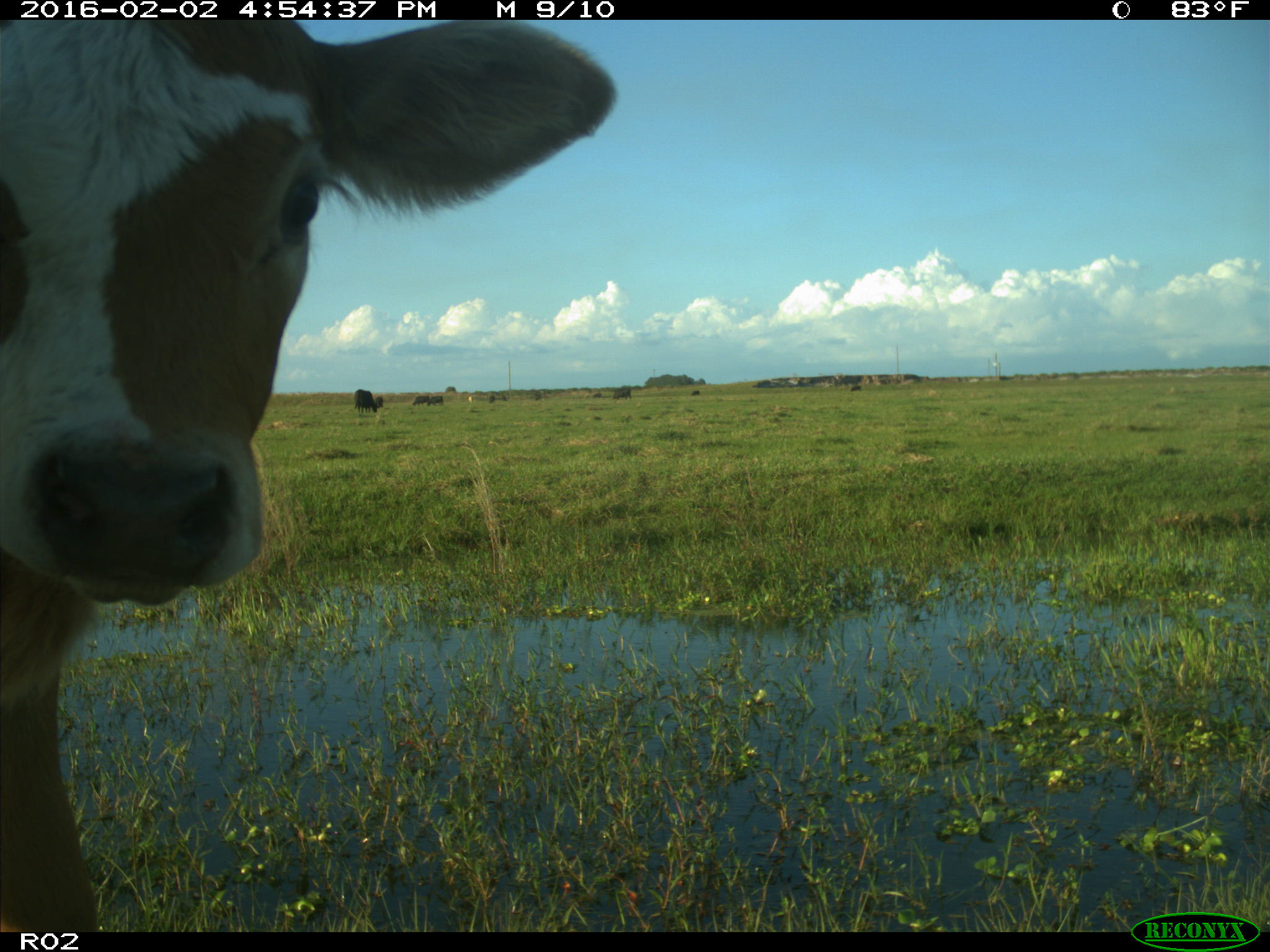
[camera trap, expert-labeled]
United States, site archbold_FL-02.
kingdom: Animalia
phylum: Chordata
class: Mammalia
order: Artiodactyla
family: Bovidae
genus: Bos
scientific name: Bos taurus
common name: domestic cow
Bos taurus (domestic cow).